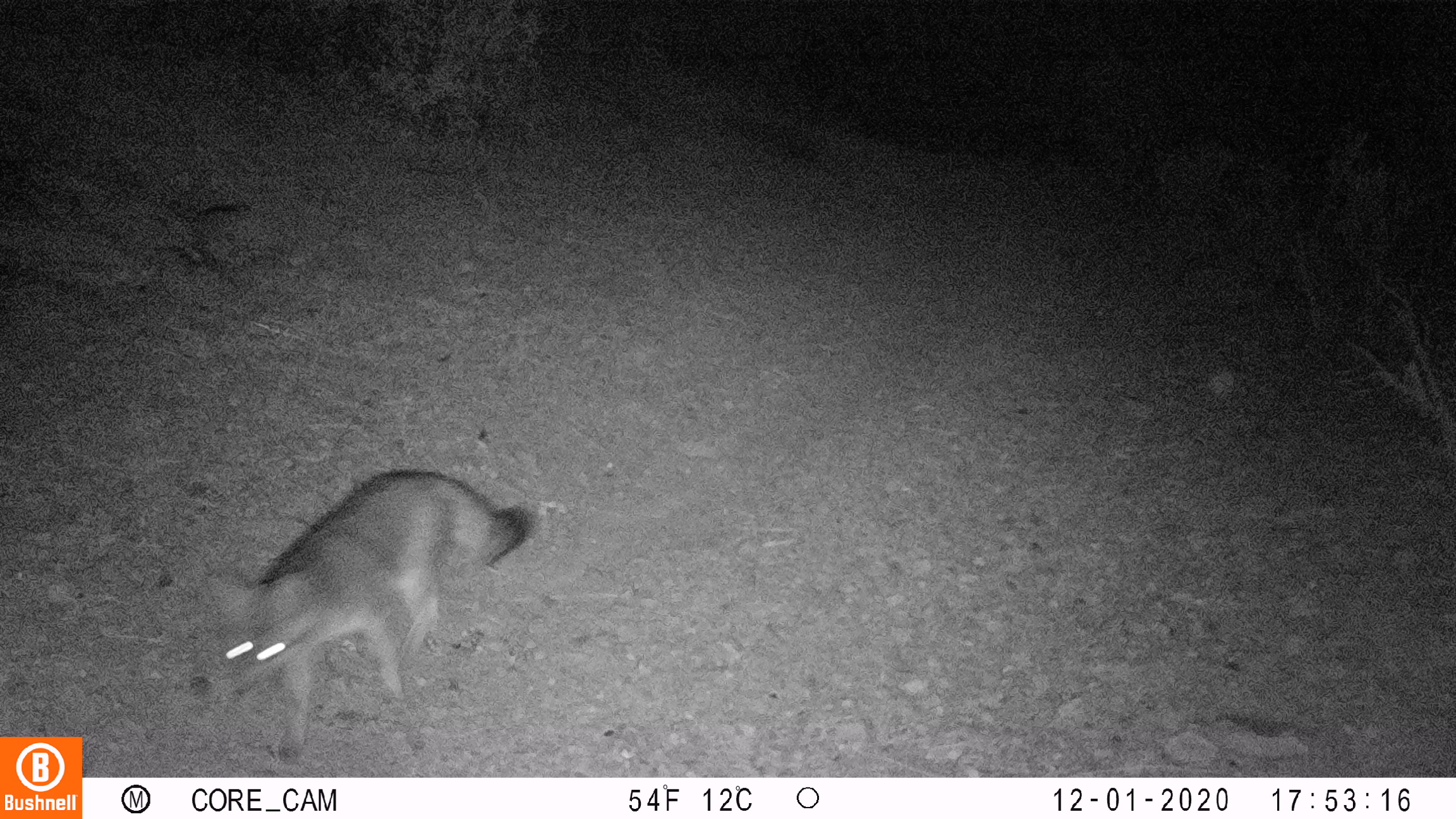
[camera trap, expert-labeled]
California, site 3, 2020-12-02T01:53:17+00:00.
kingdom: Animalia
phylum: Chordata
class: Mammalia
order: Carnivora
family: Canidae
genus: Urocyon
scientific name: Urocyon cinereoargenteus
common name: gray fox